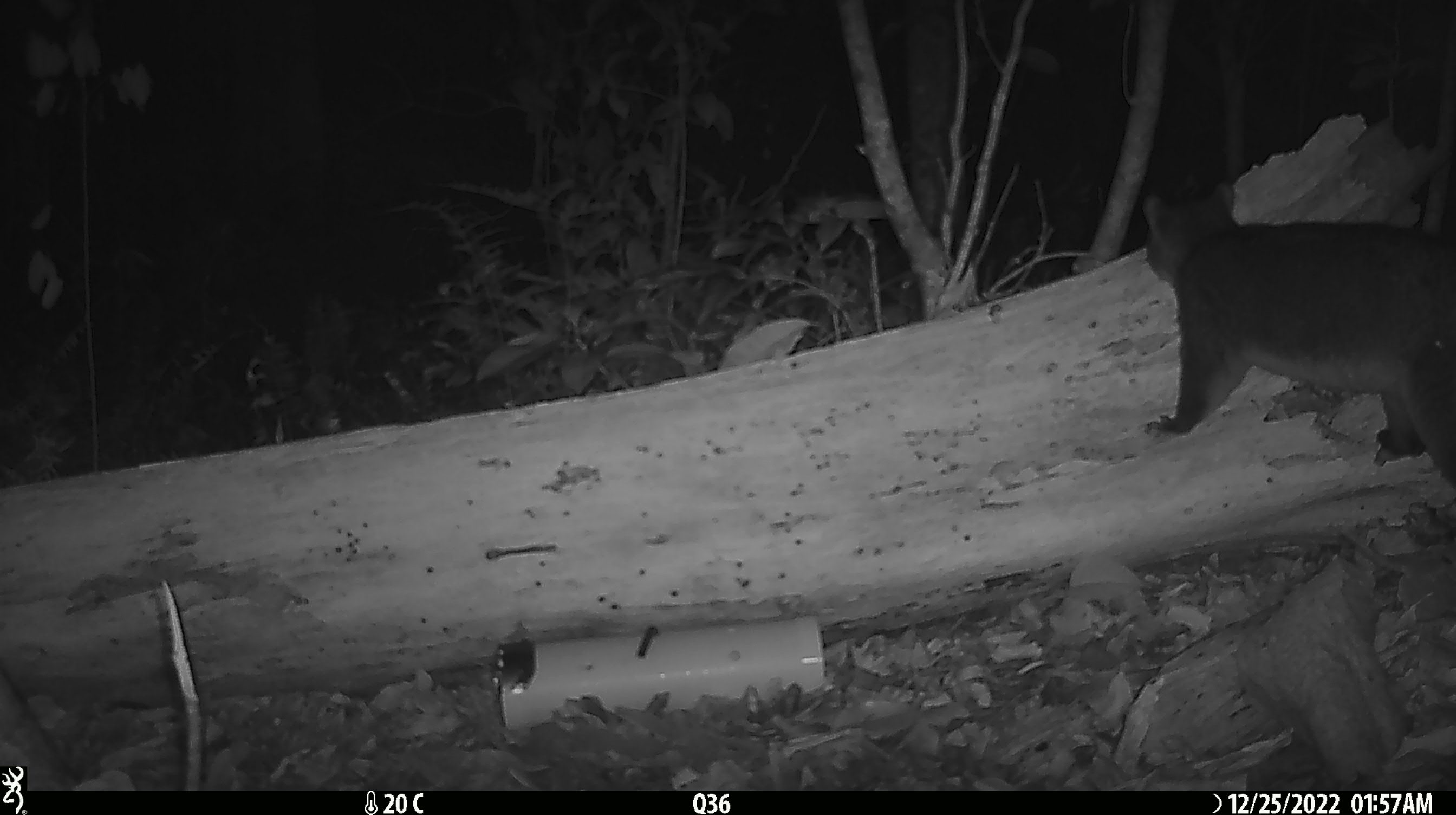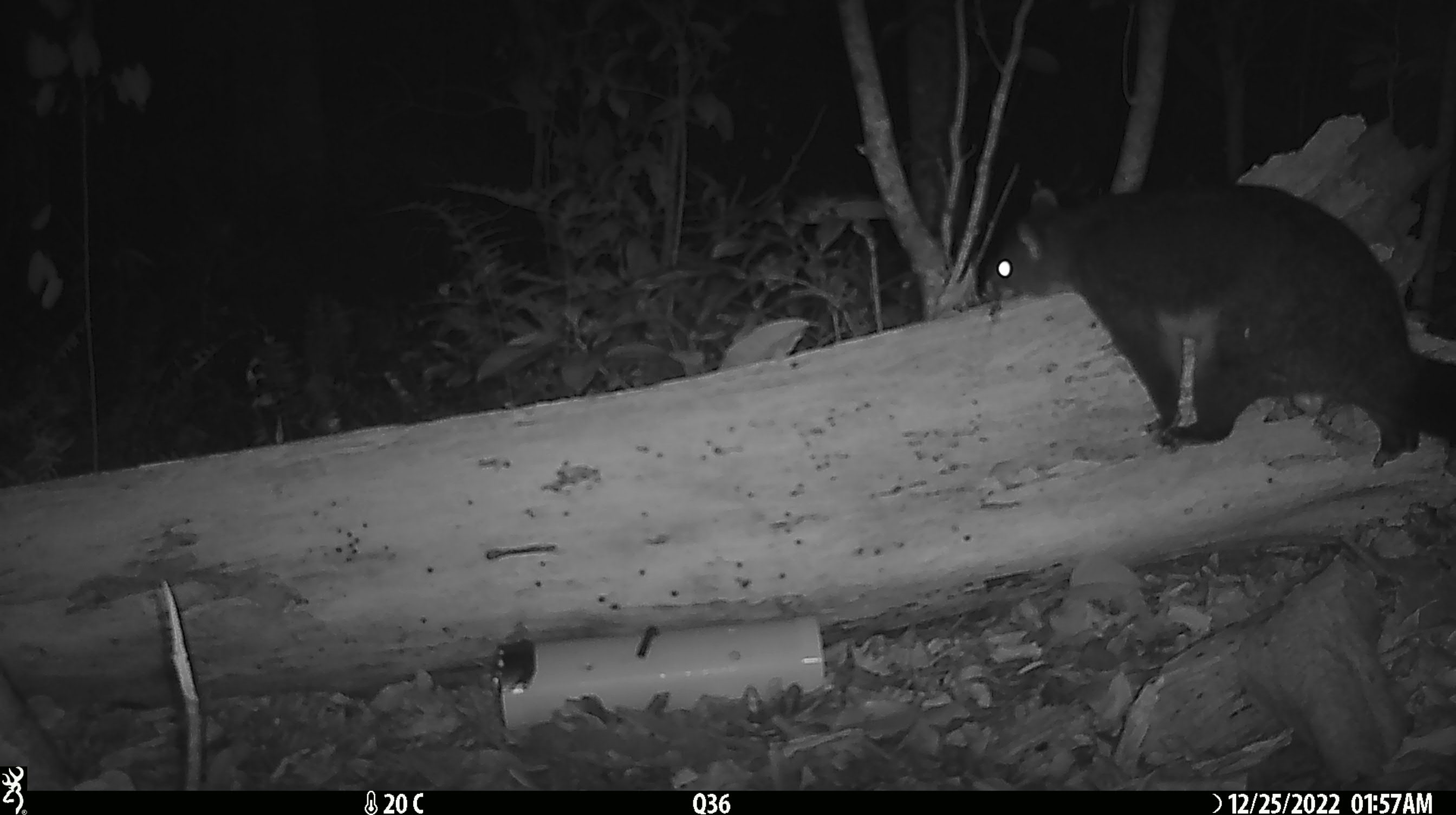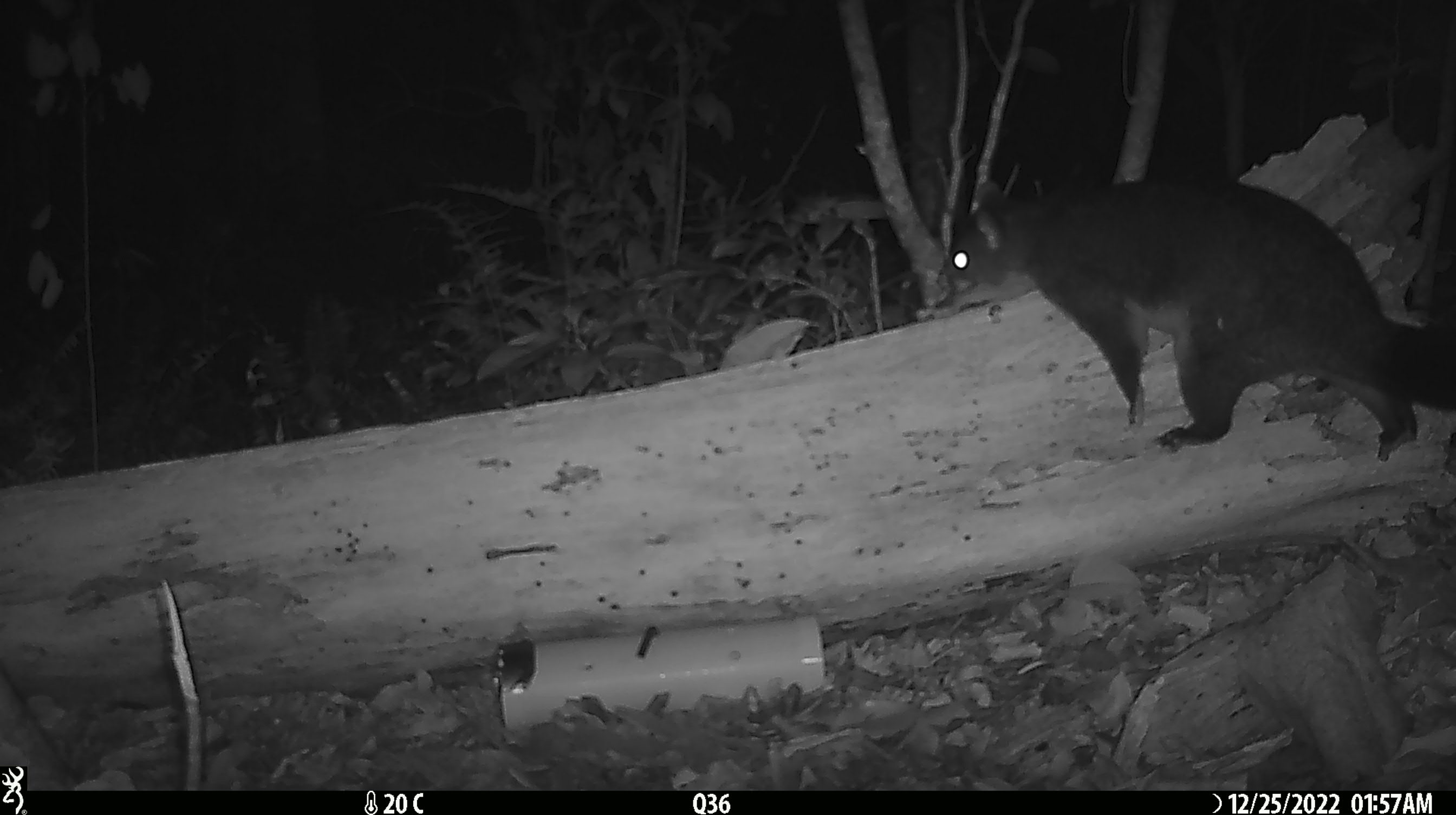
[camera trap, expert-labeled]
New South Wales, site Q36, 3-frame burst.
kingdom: Animalia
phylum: Chordata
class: Mammalia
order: Diprotodontia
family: Phalangeridae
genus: Trichosurus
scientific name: Trichosurus vulpecula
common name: common brushtail possum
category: possum